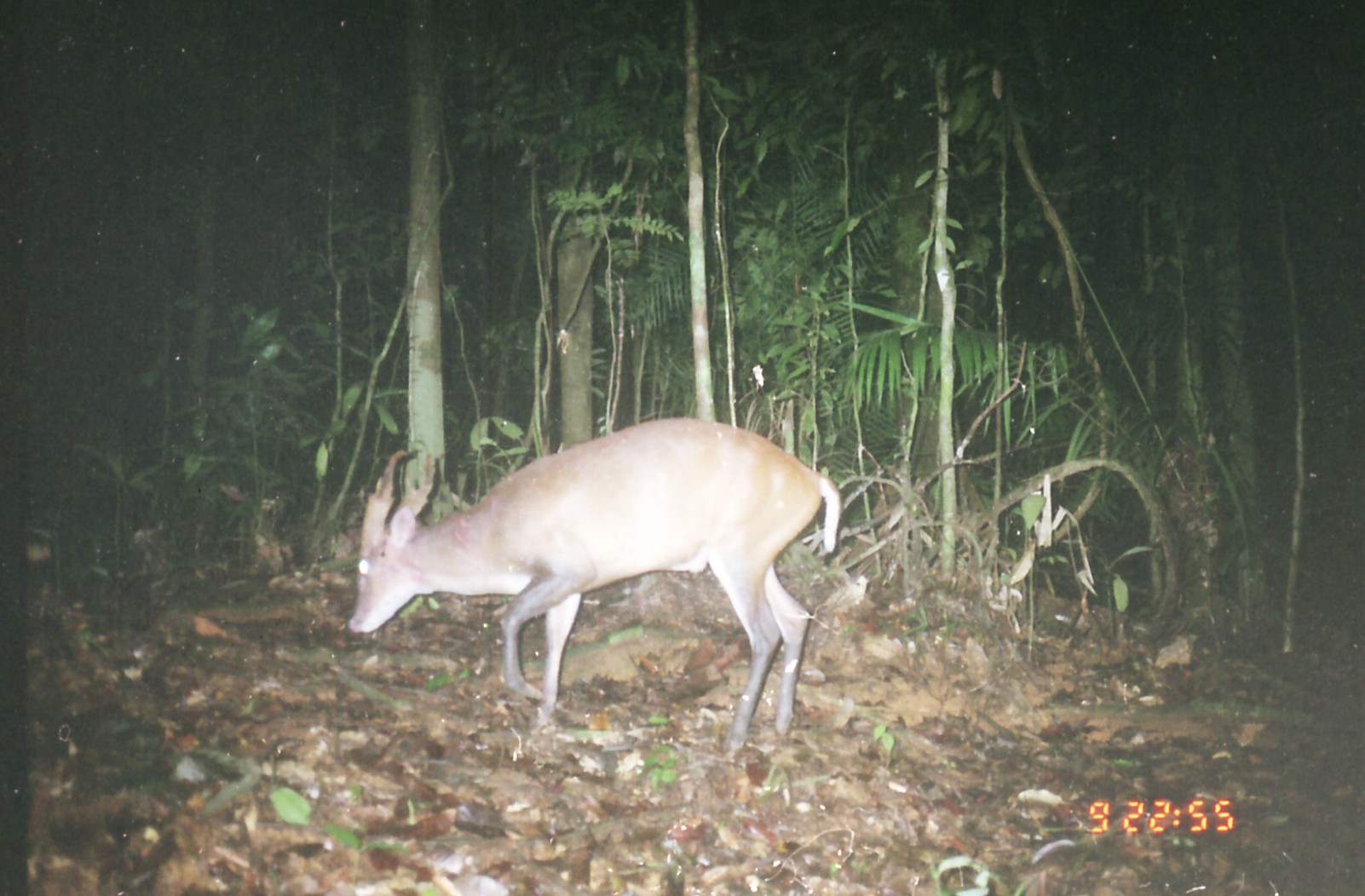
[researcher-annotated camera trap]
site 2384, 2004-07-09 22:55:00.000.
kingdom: Animalia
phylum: Chordata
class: Mammalia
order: Artiodactyla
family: Cervidae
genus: Muntiacus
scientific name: Muntiacus muntjak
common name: southern red muntjac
Muntiacus muntjak (southern red muntjac), count 1.